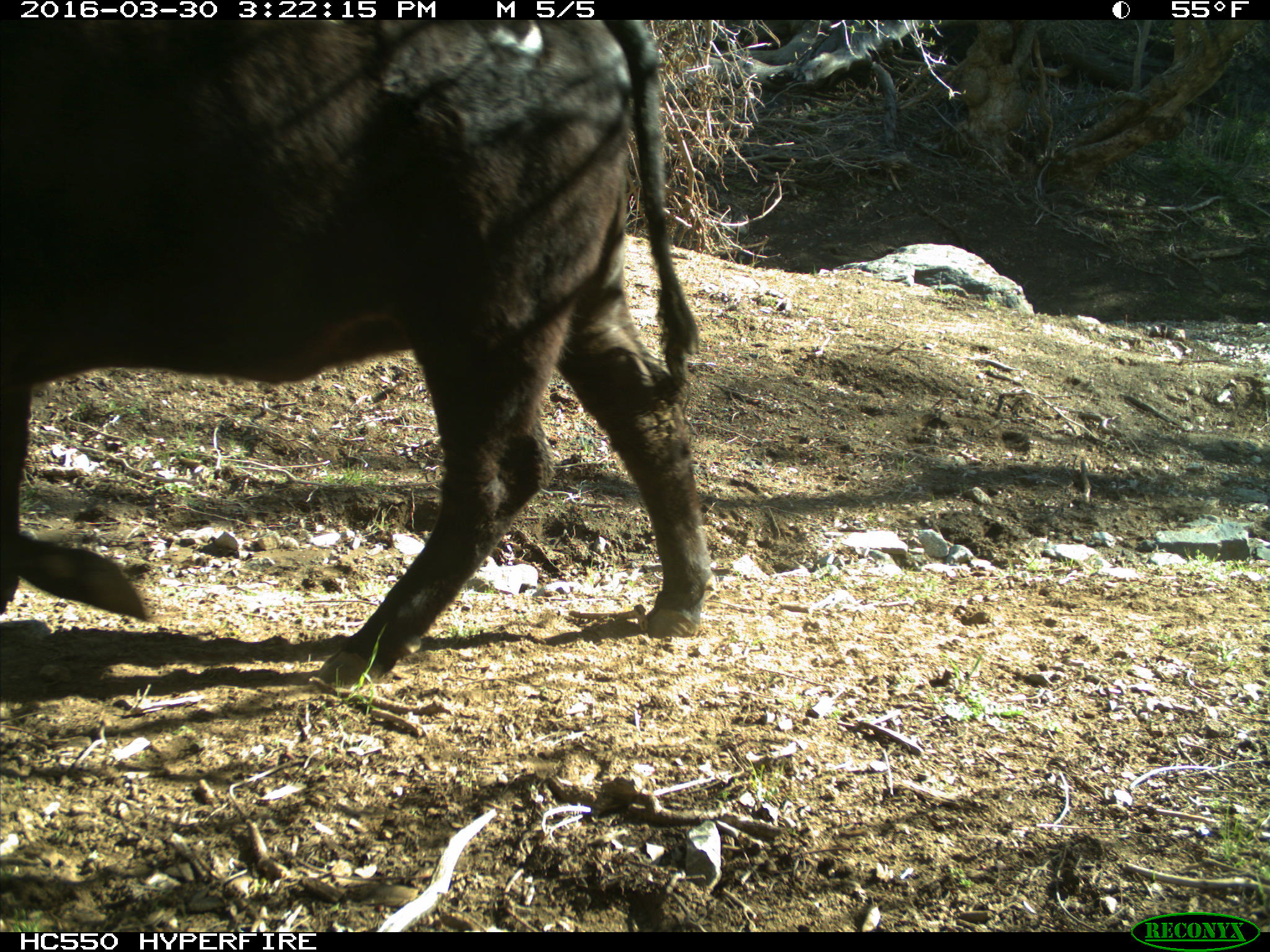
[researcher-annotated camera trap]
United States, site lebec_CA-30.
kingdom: Animalia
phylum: Chordata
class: Mammalia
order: Artiodactyla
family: Bovidae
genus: Bos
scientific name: Bos taurus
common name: domestic cow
Bos taurus (domestic cow).